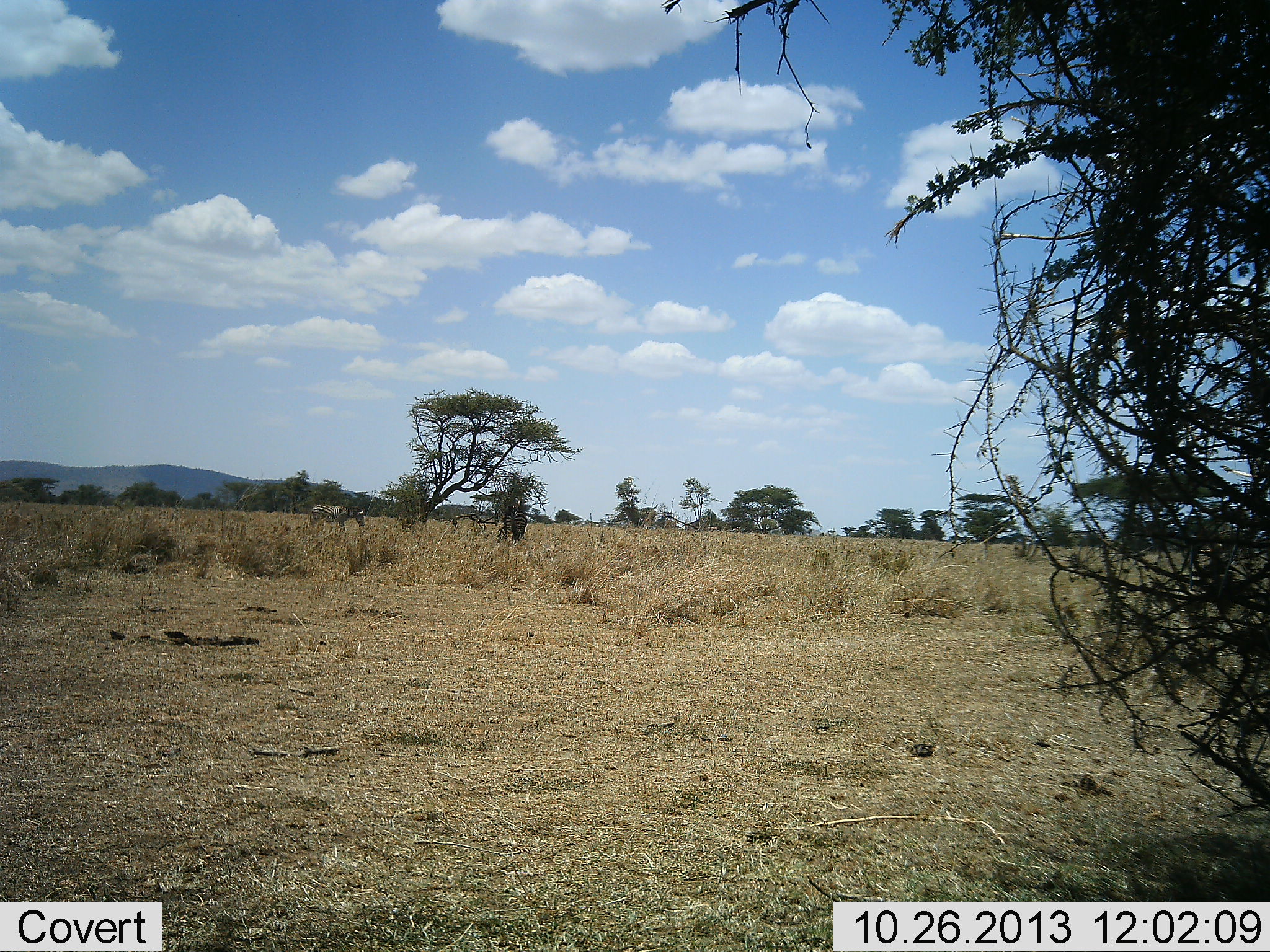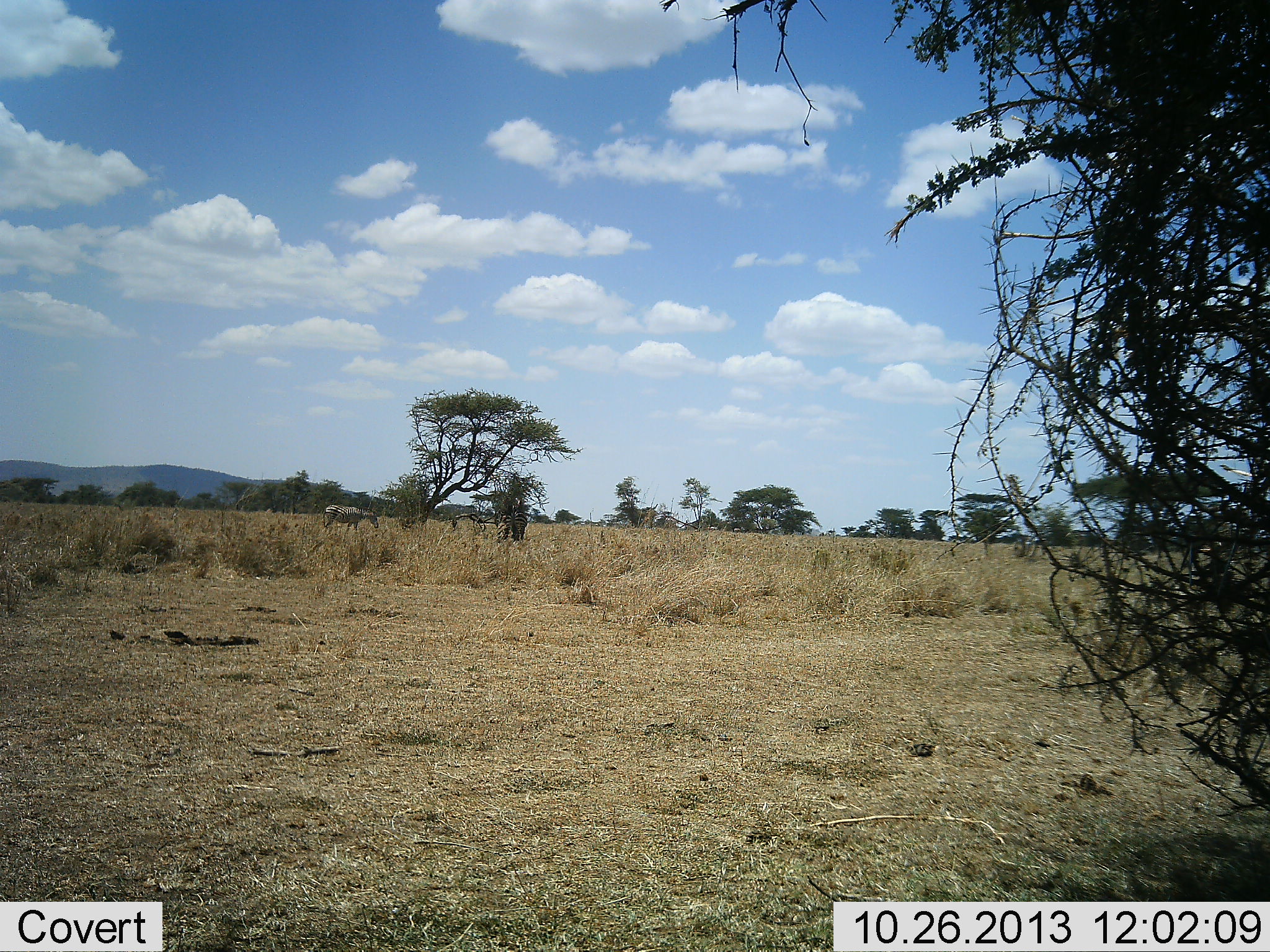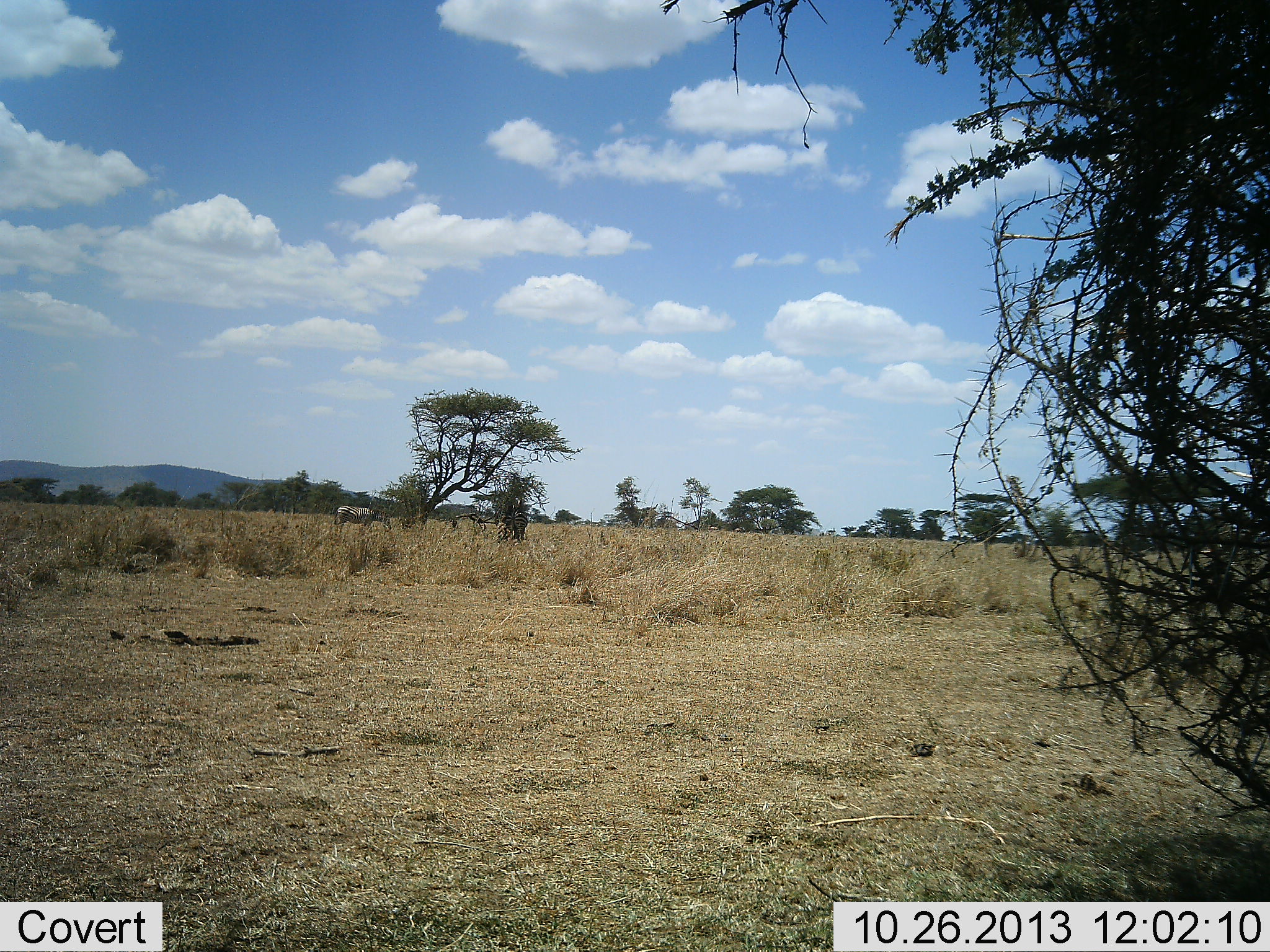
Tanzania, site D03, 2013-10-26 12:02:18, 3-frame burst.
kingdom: Animalia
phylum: Chordata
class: Mammalia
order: Perissodactyla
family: Equidae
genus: Equus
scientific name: Equus quagga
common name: plains zebra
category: zebra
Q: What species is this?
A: Zebra (plains zebra) (Equus quagga).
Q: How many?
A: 1.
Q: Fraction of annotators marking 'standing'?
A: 10%.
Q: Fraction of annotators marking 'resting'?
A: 0%.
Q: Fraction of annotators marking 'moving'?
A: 90%.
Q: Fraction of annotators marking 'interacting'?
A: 0%.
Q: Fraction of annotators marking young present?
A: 0%.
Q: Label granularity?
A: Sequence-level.